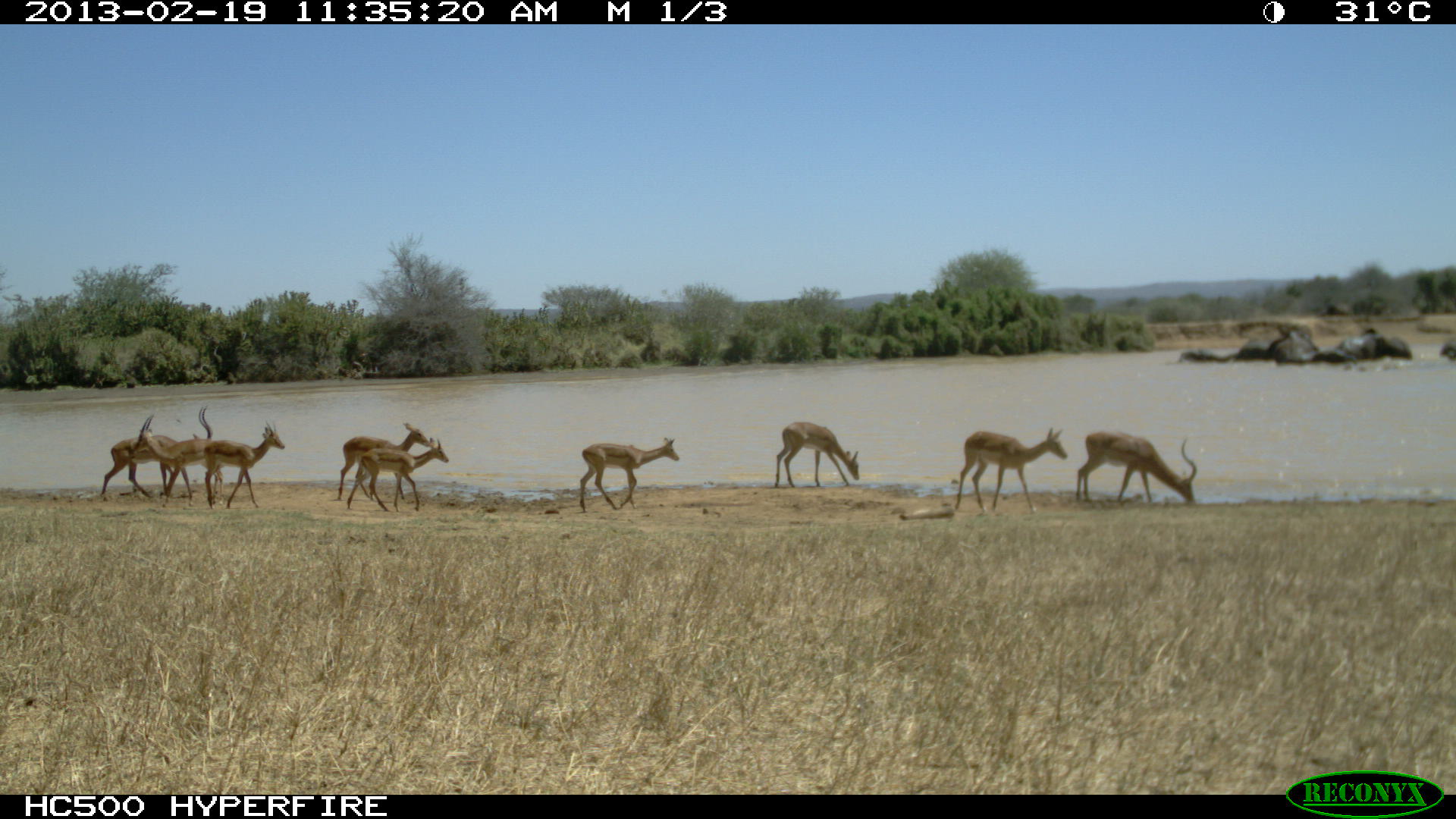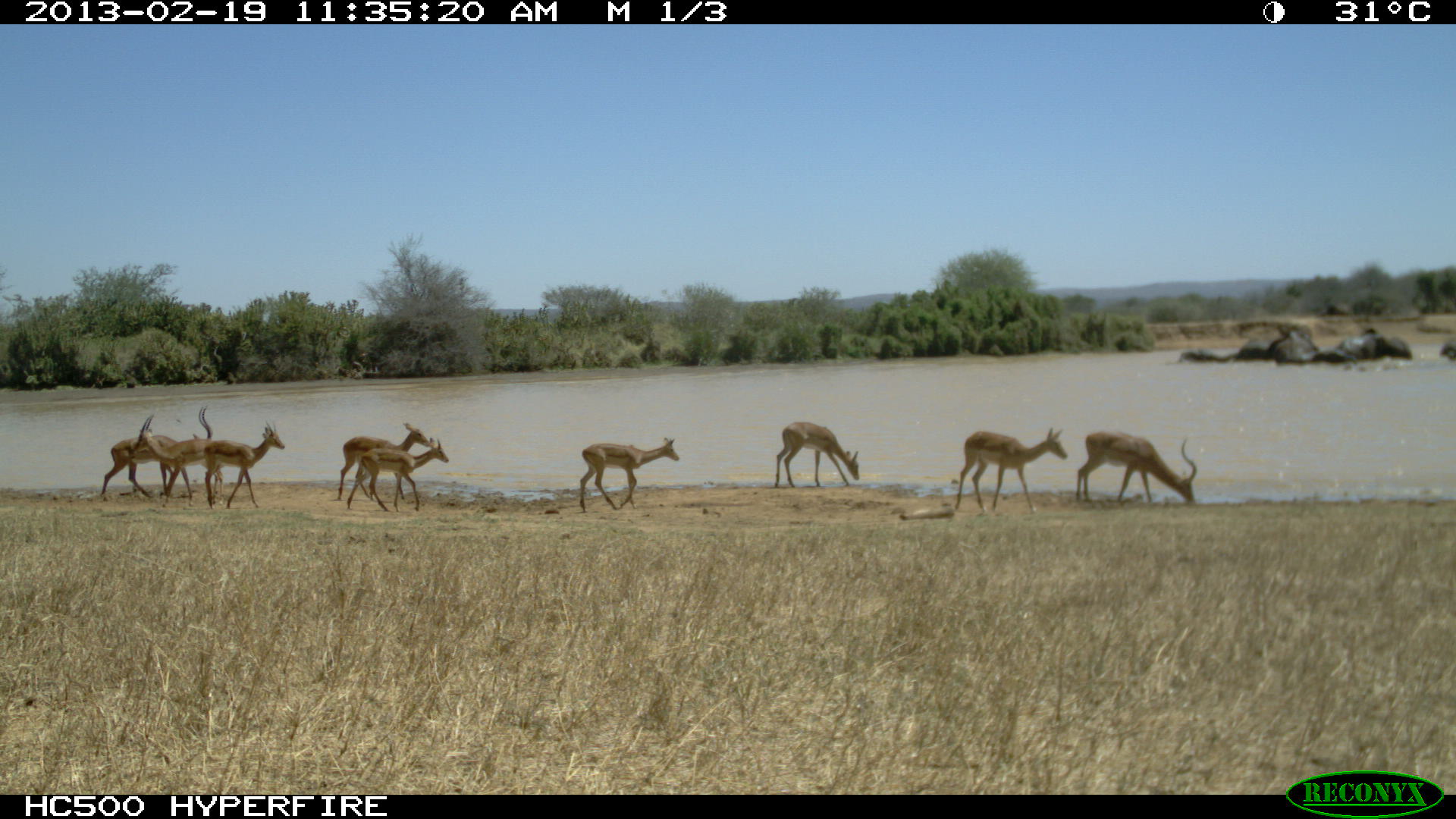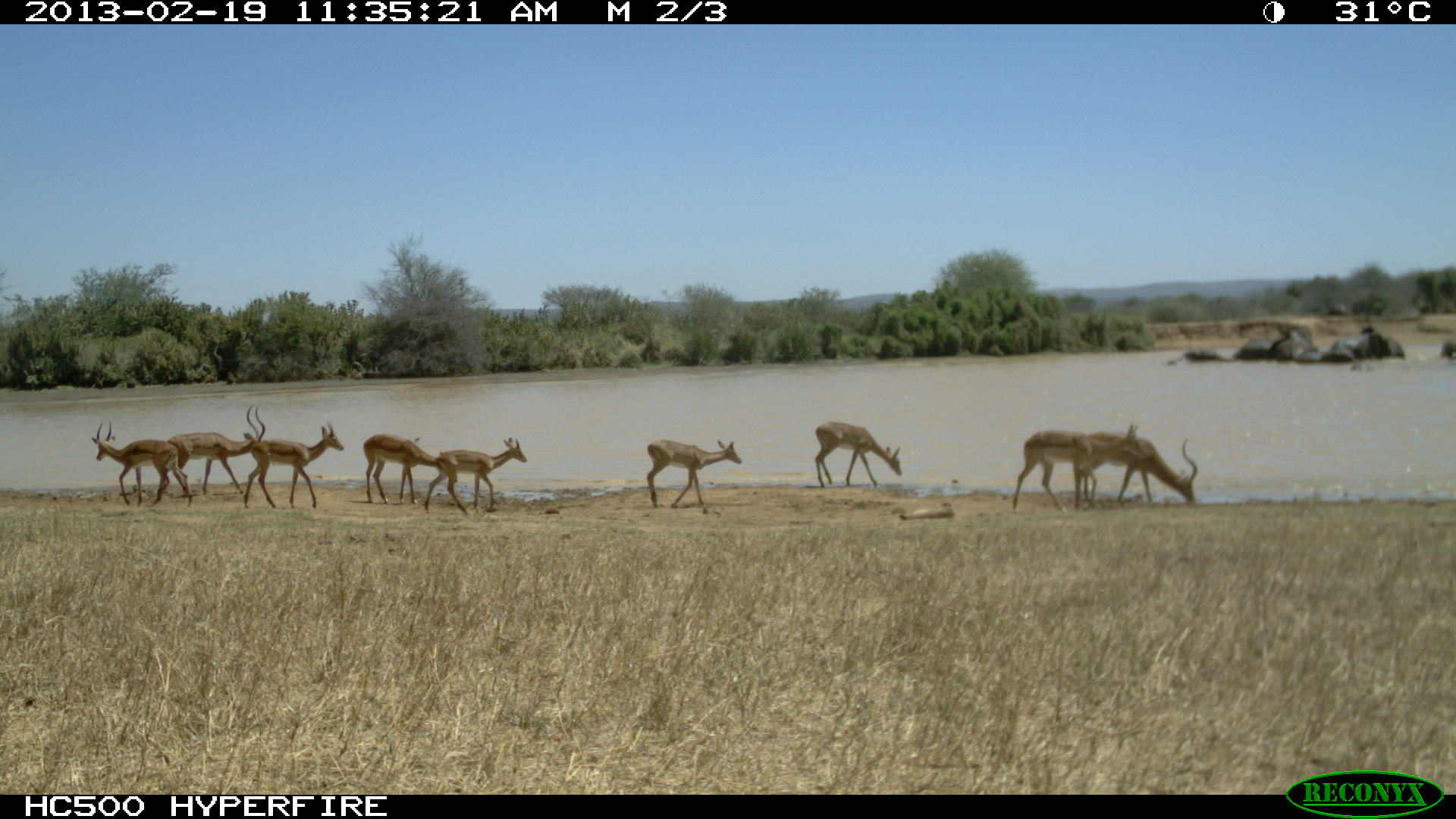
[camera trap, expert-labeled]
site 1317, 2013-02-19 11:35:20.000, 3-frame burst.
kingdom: Animalia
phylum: Chordata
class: Mammalia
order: Proboscidea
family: Elephantidae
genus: Loxodonta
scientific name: Loxodonta africana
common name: african bush elephant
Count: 8.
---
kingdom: Animalia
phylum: Chordata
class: Mammalia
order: Artiodactyla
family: Bovidae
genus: Aepyceros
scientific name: Aepyceros melampus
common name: impala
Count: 6.